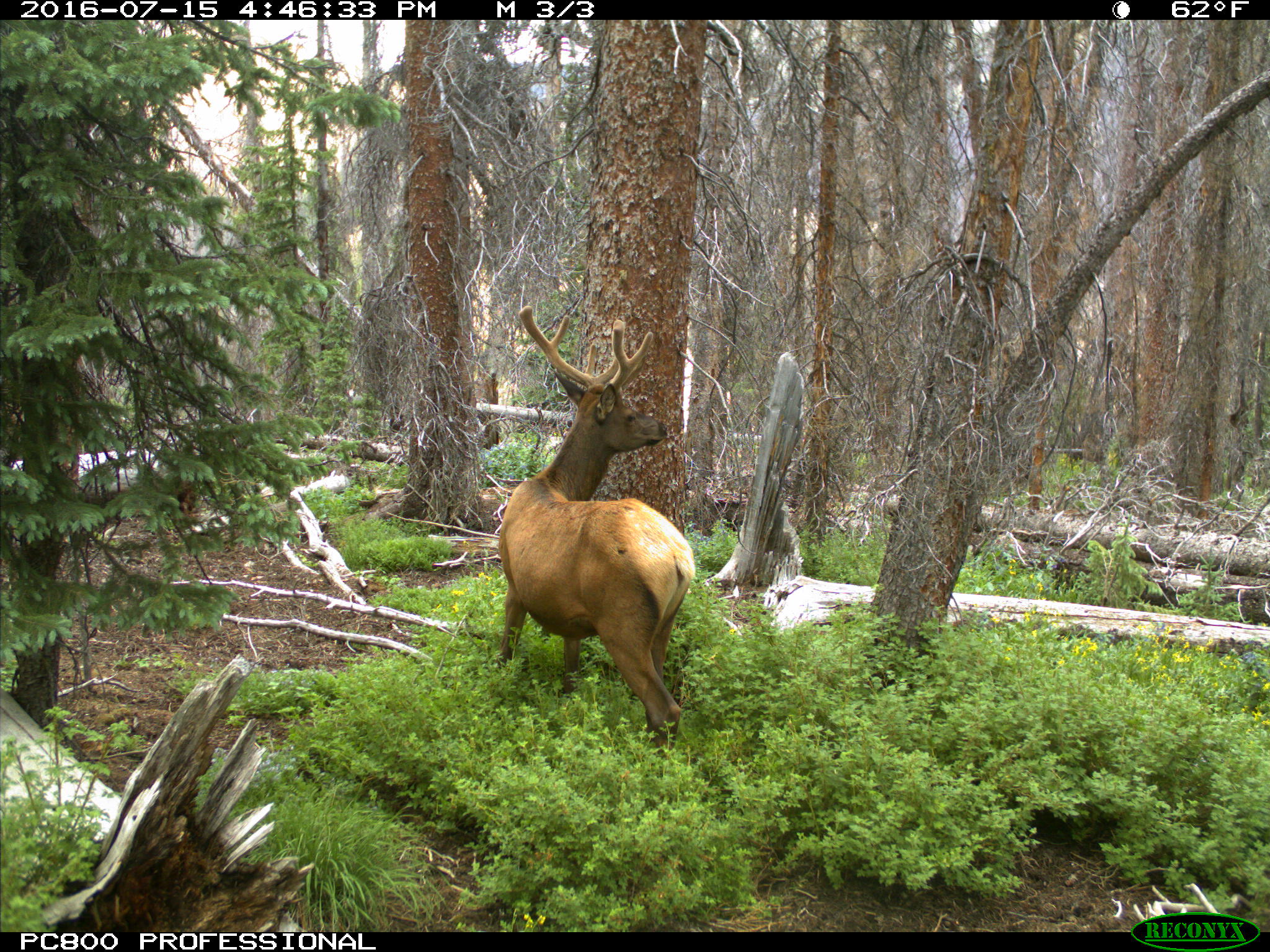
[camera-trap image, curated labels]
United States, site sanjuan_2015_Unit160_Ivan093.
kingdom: Animalia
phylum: Chordata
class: Mammalia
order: Artiodactyla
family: Cervidae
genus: Cervus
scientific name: Cervus elaphus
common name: red deer